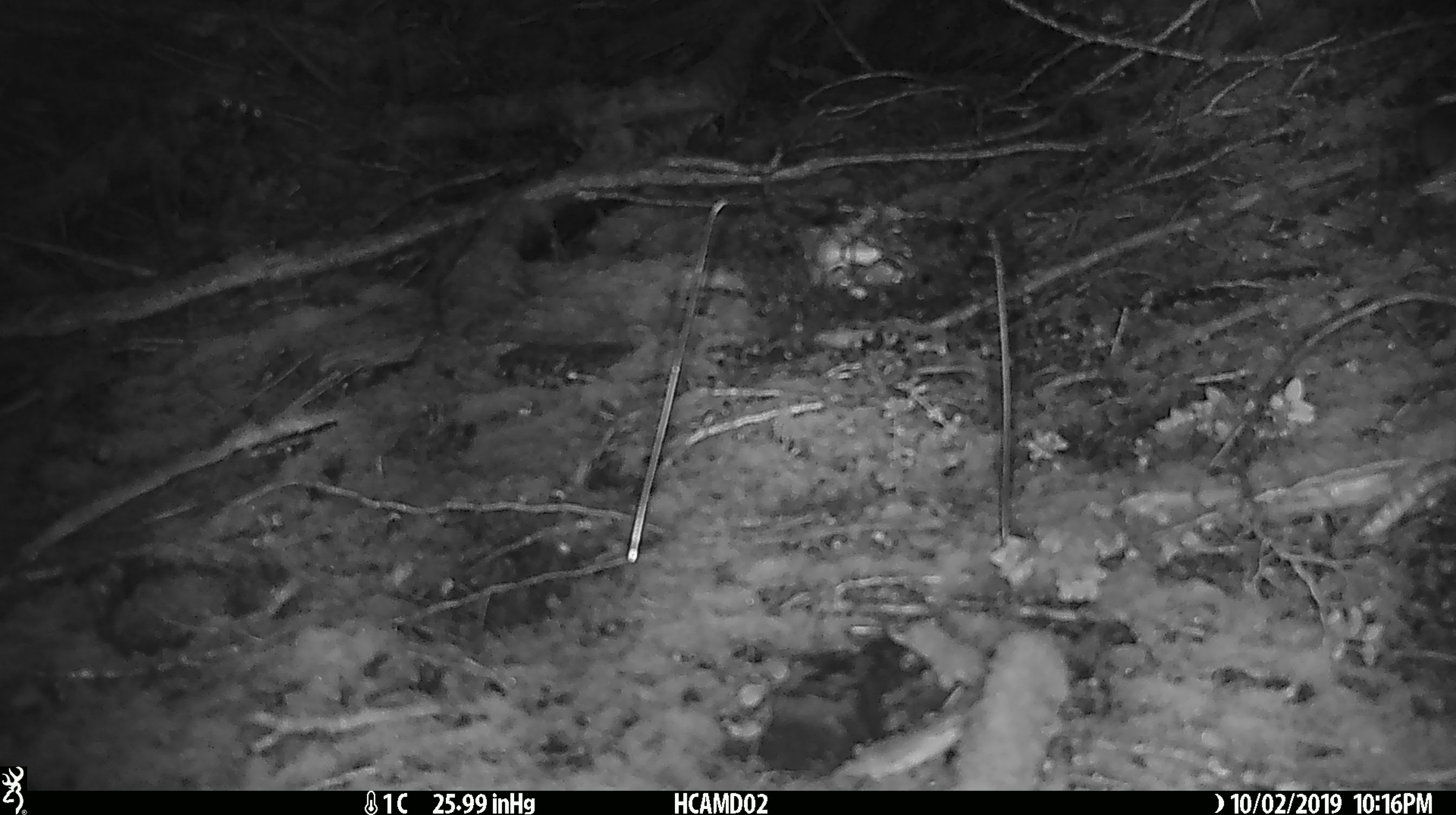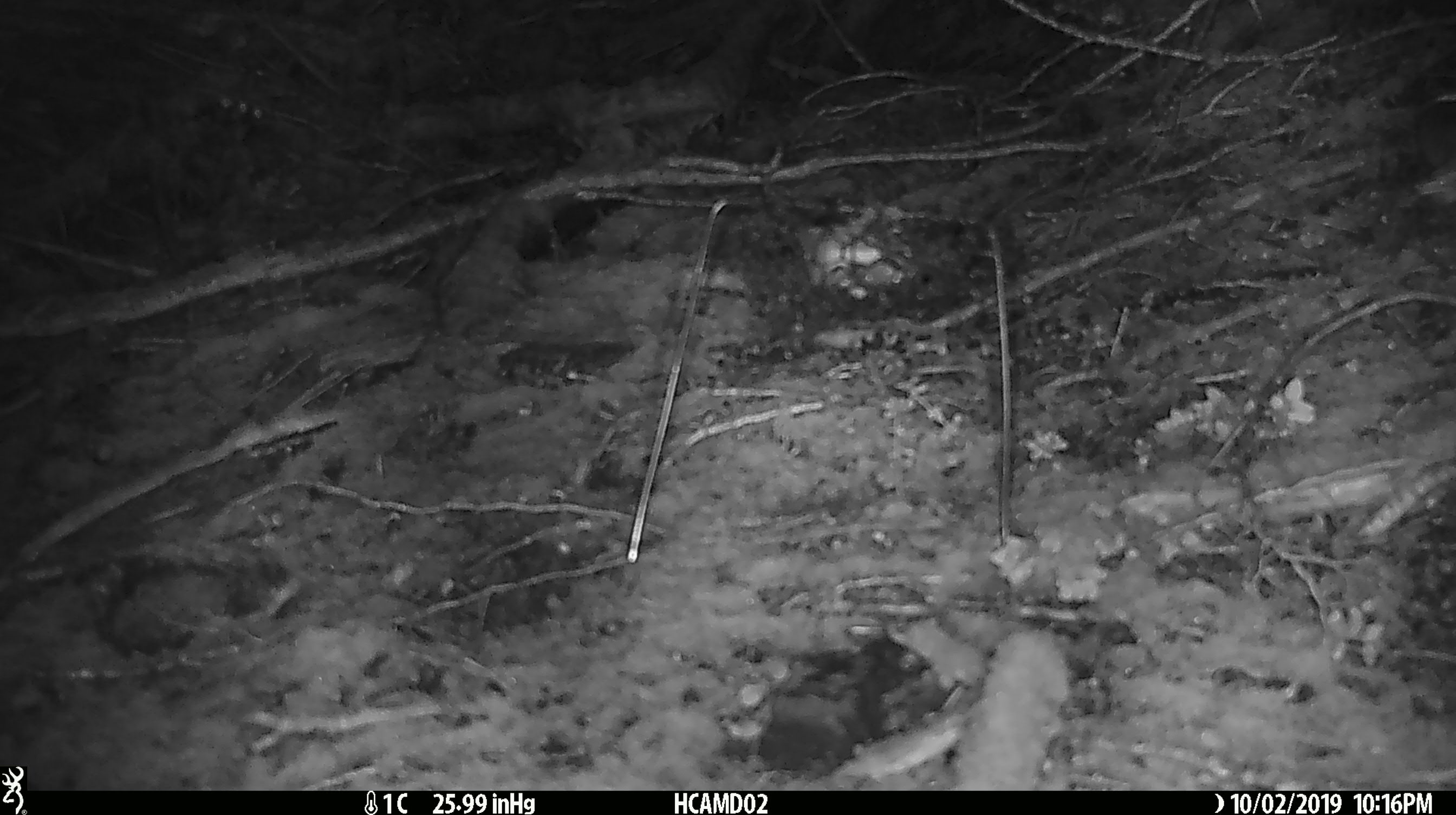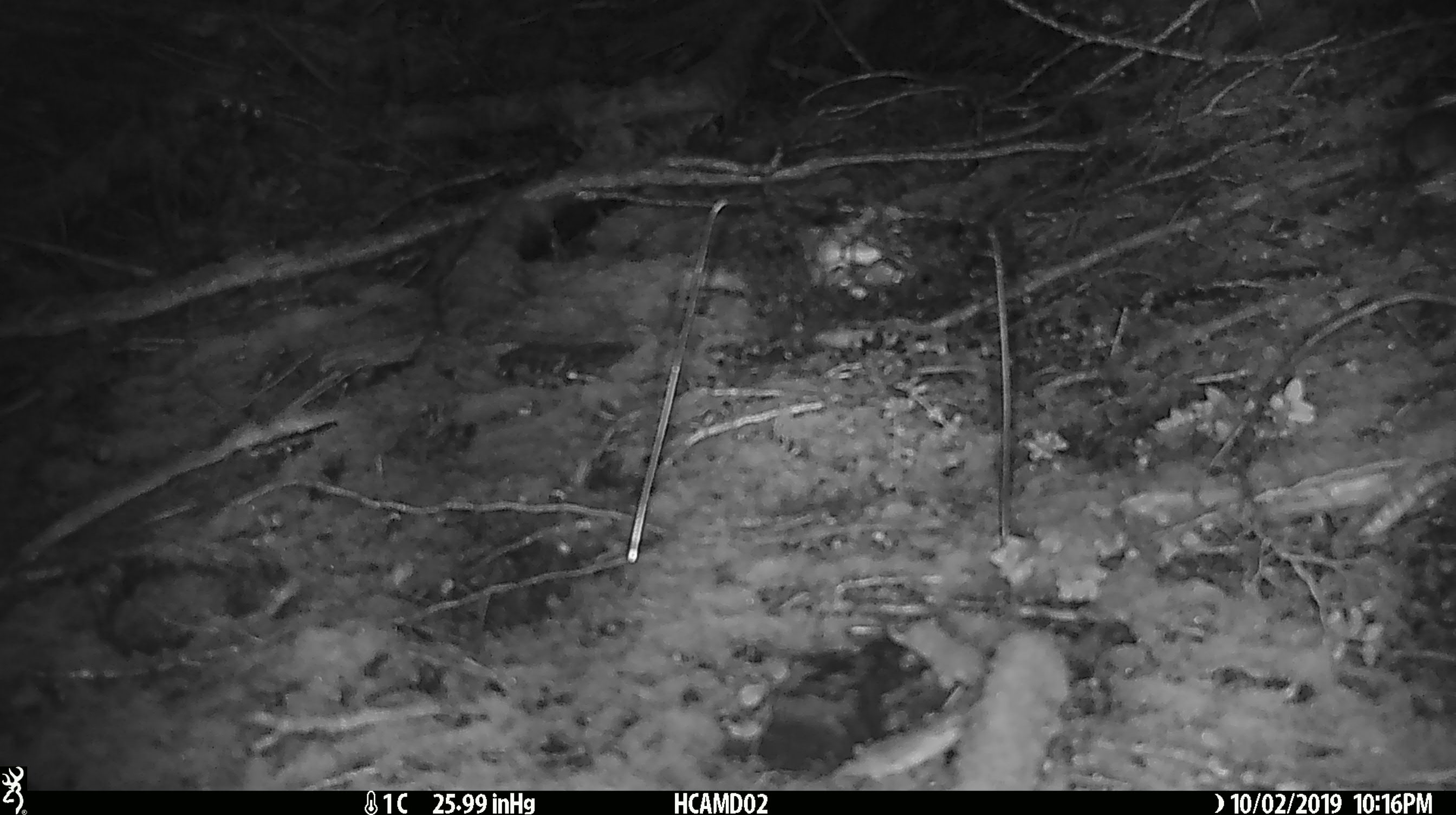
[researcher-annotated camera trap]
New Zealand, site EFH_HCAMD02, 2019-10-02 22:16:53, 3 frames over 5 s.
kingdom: Animalia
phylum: Chordata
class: Mammalia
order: Rodentia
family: Muridae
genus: Mus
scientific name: Mus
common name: mouse